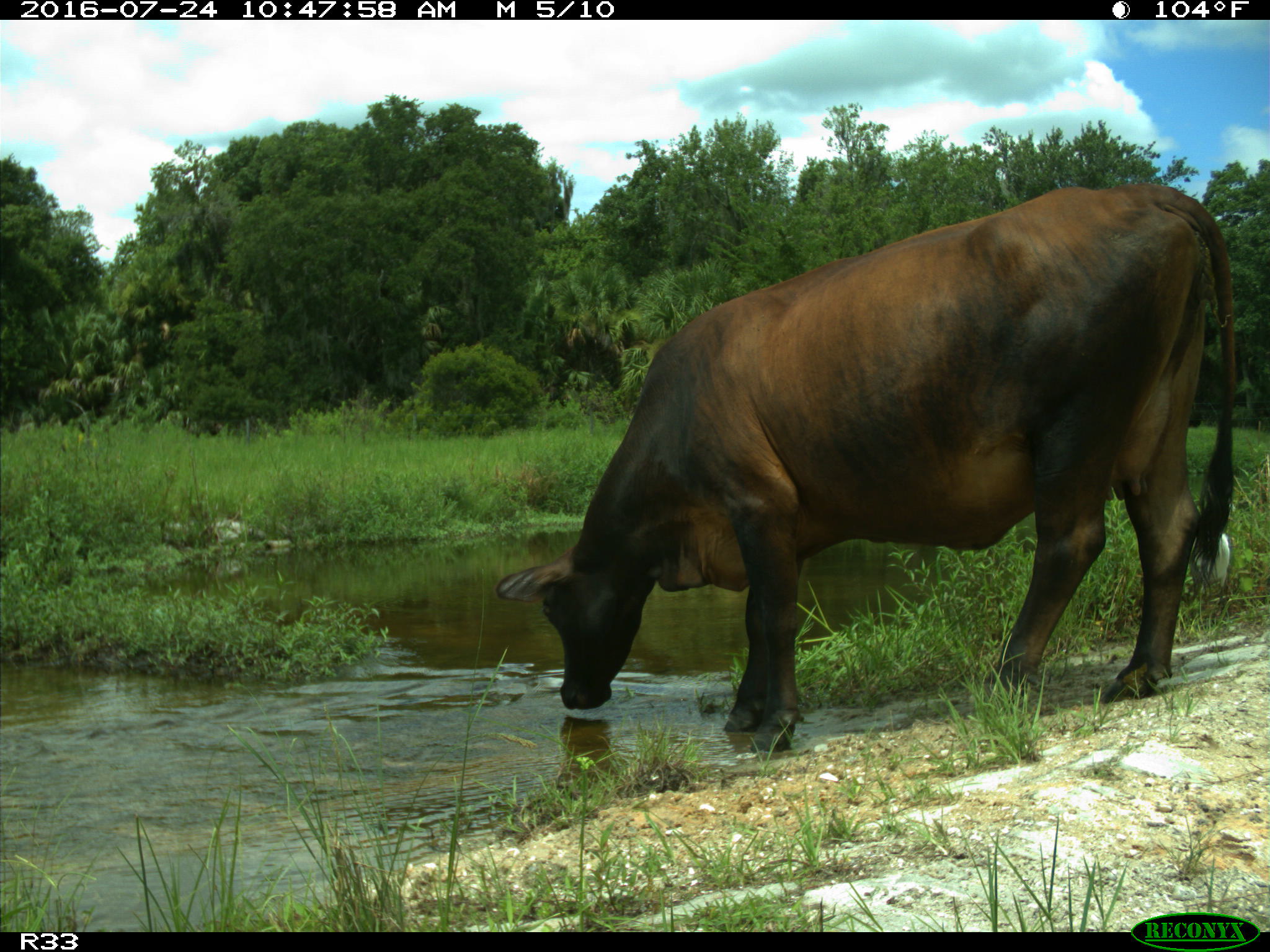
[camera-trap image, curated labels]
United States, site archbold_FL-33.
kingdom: Animalia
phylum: Chordata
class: Mammalia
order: Artiodactyla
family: Bovidae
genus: Bos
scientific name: Bos taurus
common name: domestic cow